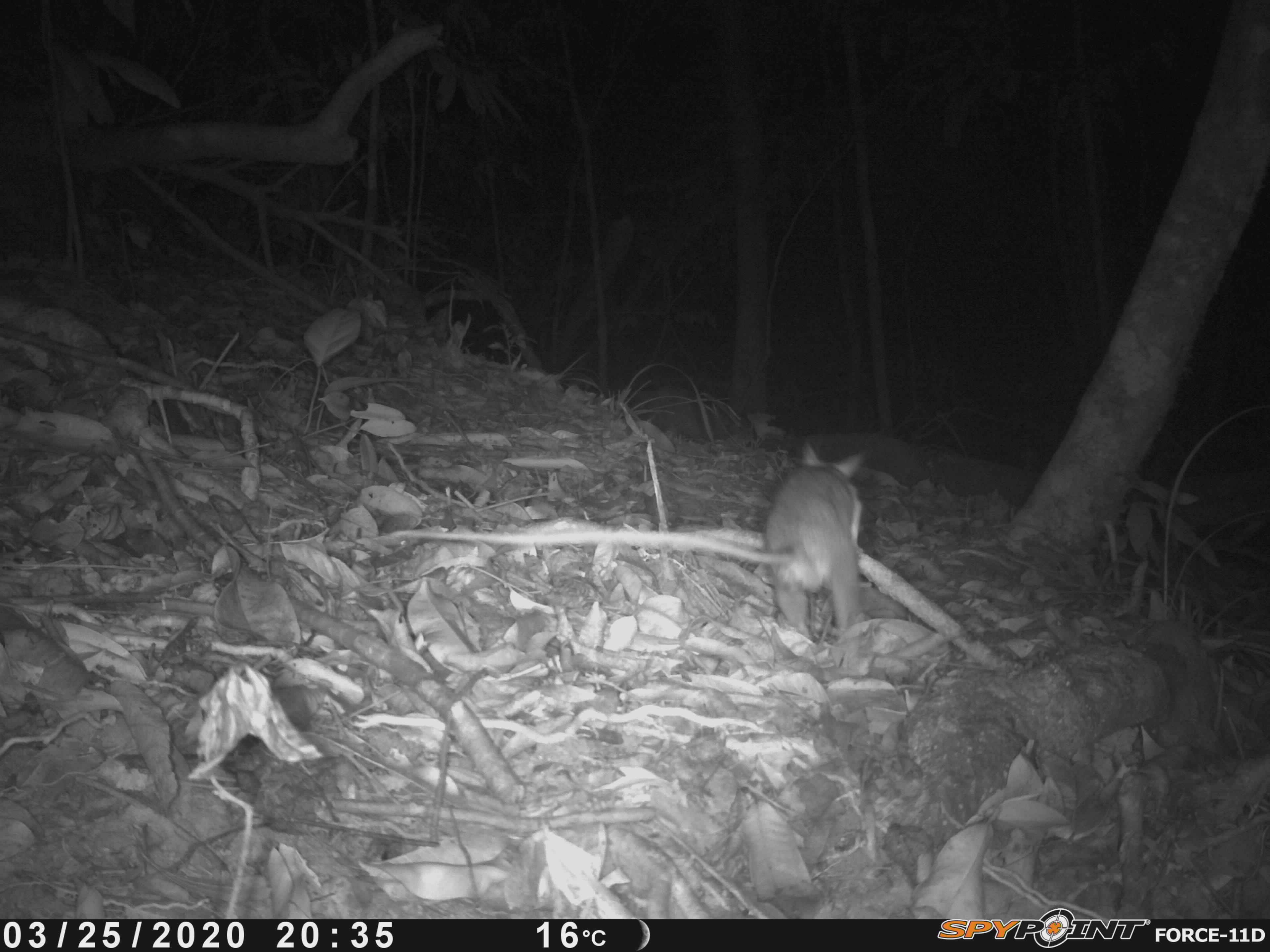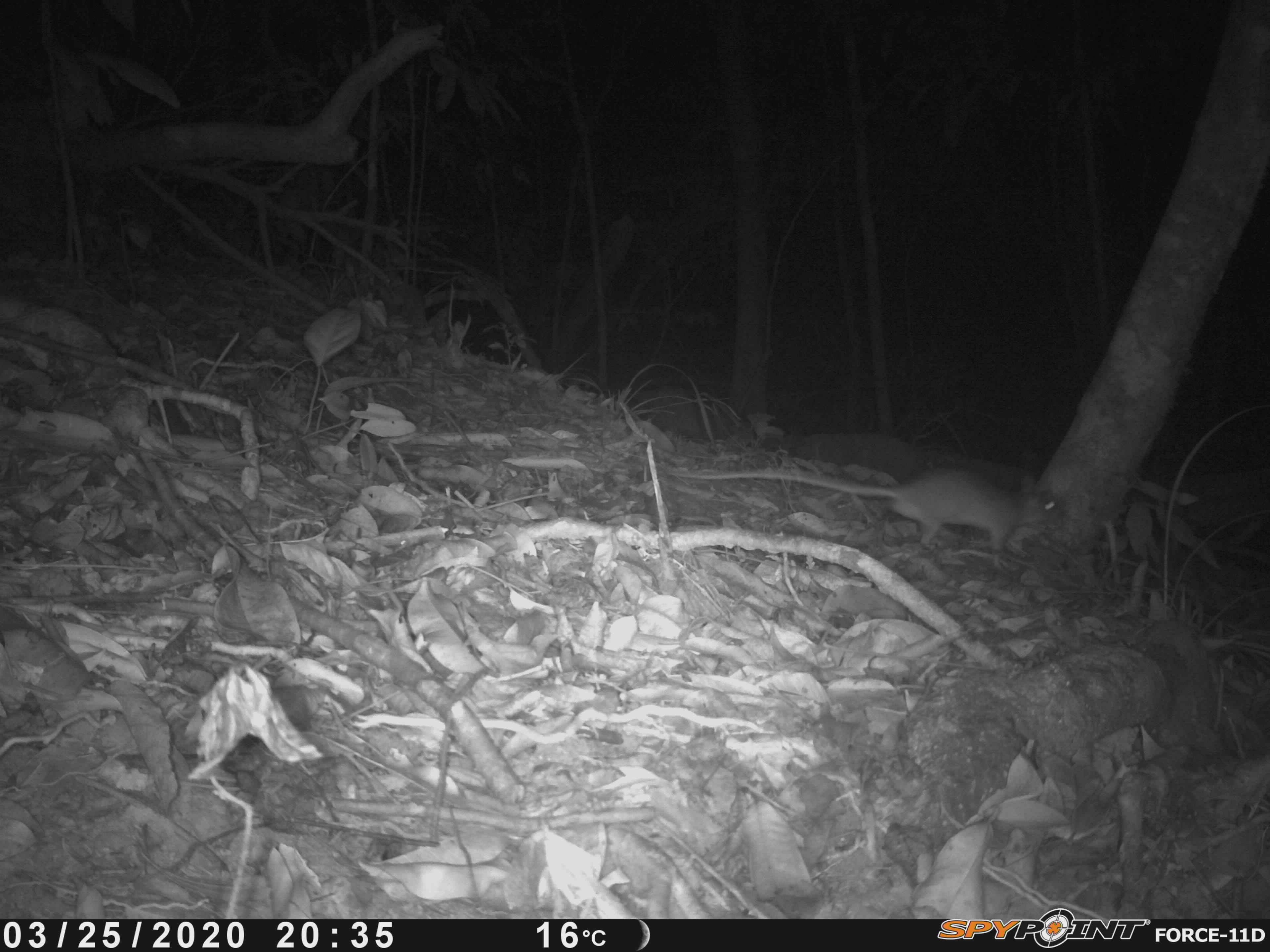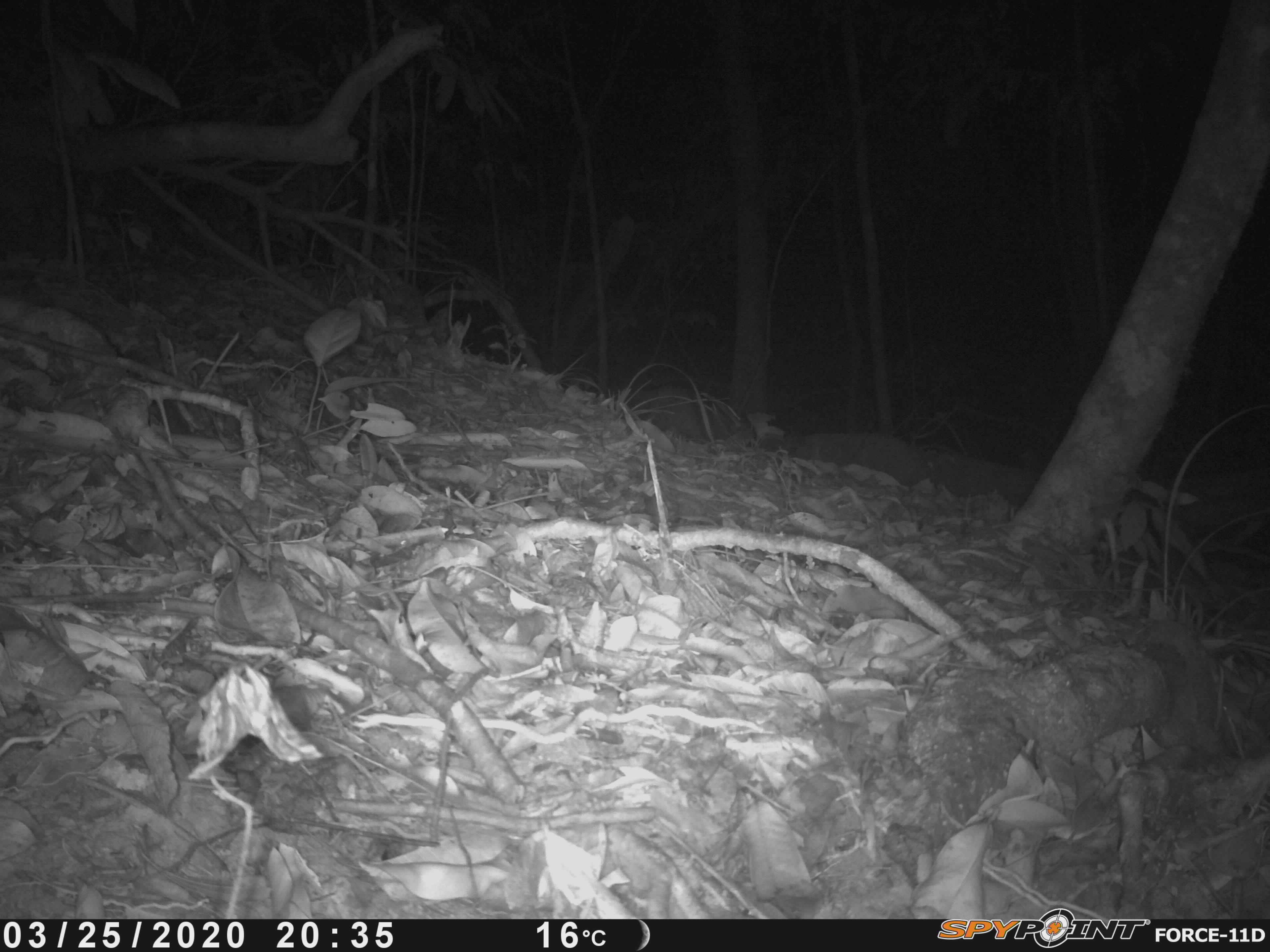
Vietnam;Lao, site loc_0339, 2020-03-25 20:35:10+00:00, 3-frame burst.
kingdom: Animalia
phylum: Chordata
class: Mammalia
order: Rodentia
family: Muridae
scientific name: Muridae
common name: old-world mice and rats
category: unidentified murid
Unidentified murid (old-world mice and rats) (Muridae). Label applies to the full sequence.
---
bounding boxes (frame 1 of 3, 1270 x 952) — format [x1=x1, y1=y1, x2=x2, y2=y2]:
unidentified murid: [x1=373, y1=440, x2=862, y2=641]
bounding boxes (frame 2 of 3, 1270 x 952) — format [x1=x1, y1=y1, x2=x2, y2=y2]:
unidentified murid: [x1=665, y1=466, x2=1060, y2=574]